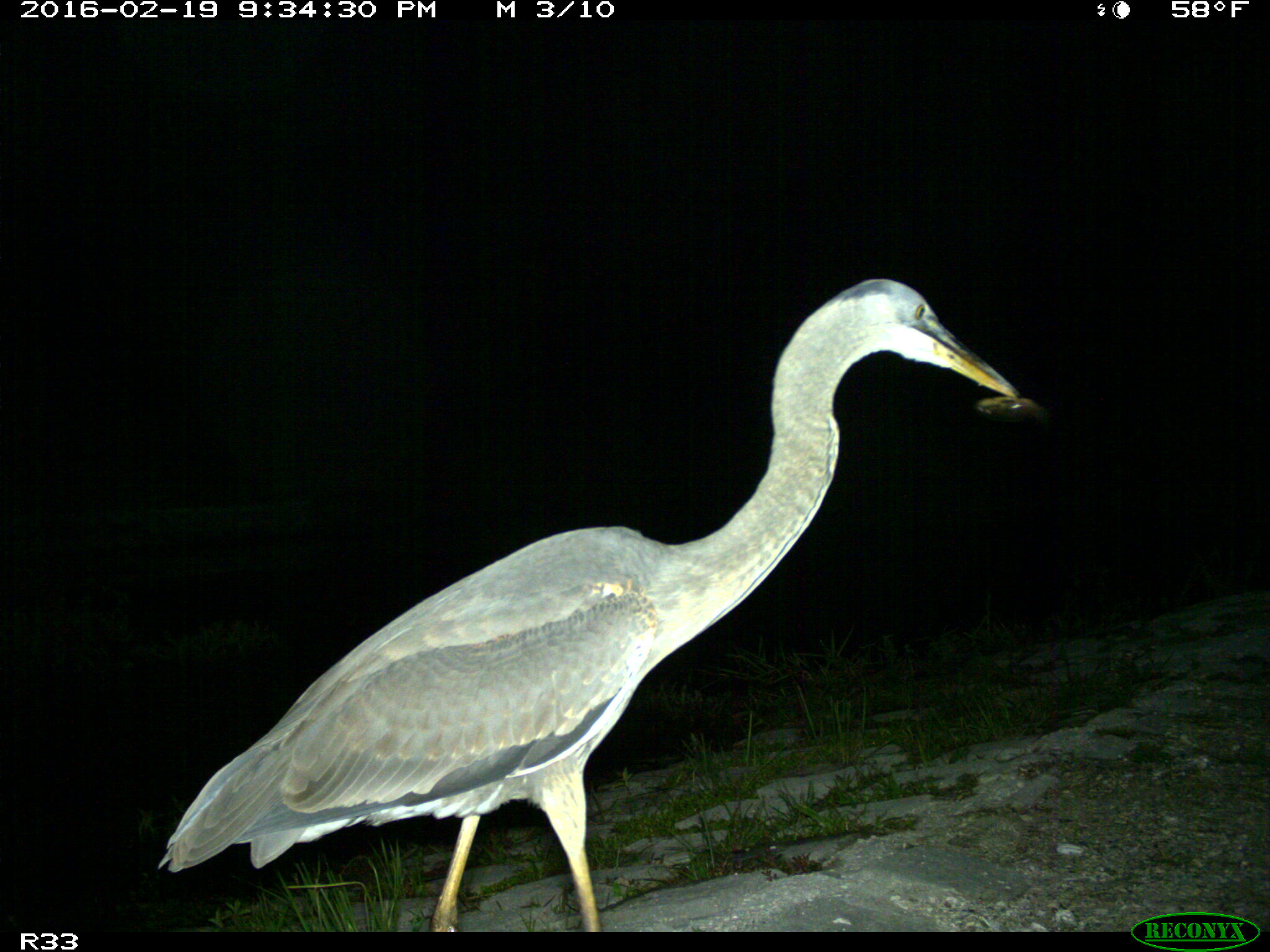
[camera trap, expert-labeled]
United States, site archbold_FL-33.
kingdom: Animalia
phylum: Chordata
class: Aves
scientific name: Aves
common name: birds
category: unidentified bird